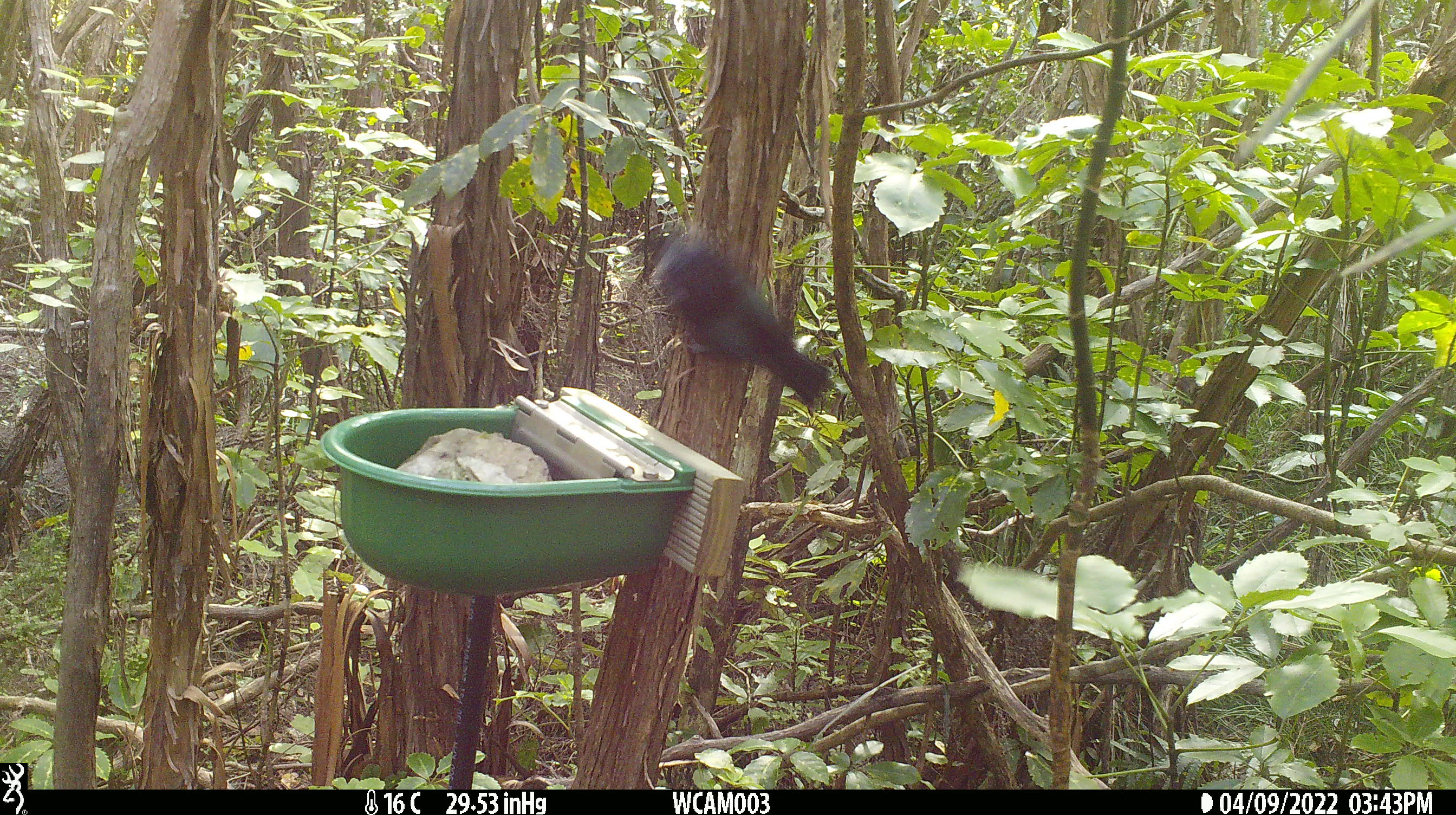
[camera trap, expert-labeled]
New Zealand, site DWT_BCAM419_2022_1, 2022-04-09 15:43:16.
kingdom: Animalia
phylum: Chordata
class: Aves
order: Passeriformes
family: Meliphagidae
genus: Prosthemadera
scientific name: Prosthemadera novaeseelandiae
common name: tui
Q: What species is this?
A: Tui (Prosthemadera novaeseelandiae).